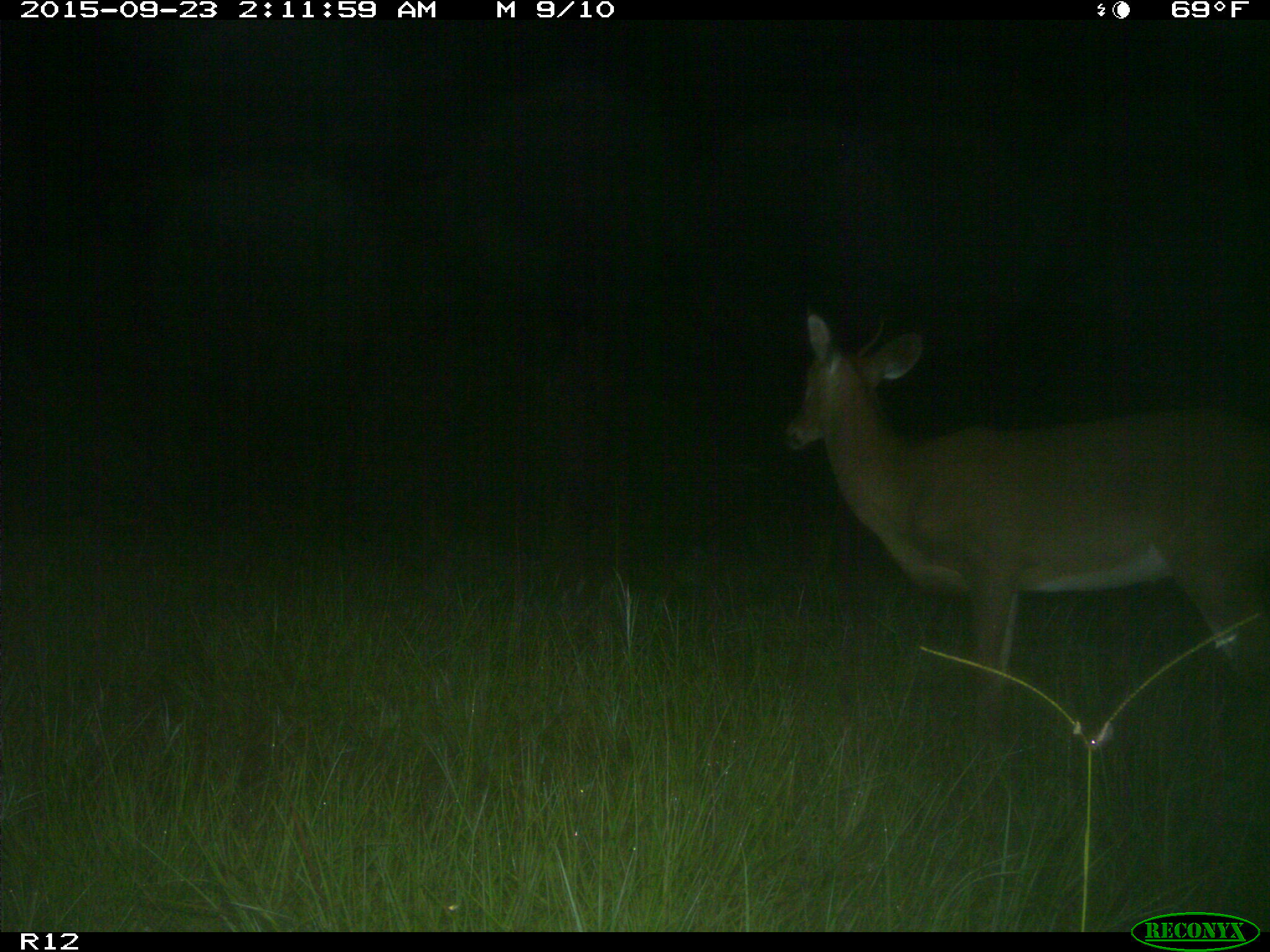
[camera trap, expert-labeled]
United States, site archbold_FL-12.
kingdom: Animalia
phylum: Chordata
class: Mammalia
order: Artiodactyla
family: Cervidae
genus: Odocoileus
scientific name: Odocoileus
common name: deer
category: unidentified deer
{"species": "unidentified deer (deer) (Odocoileus)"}